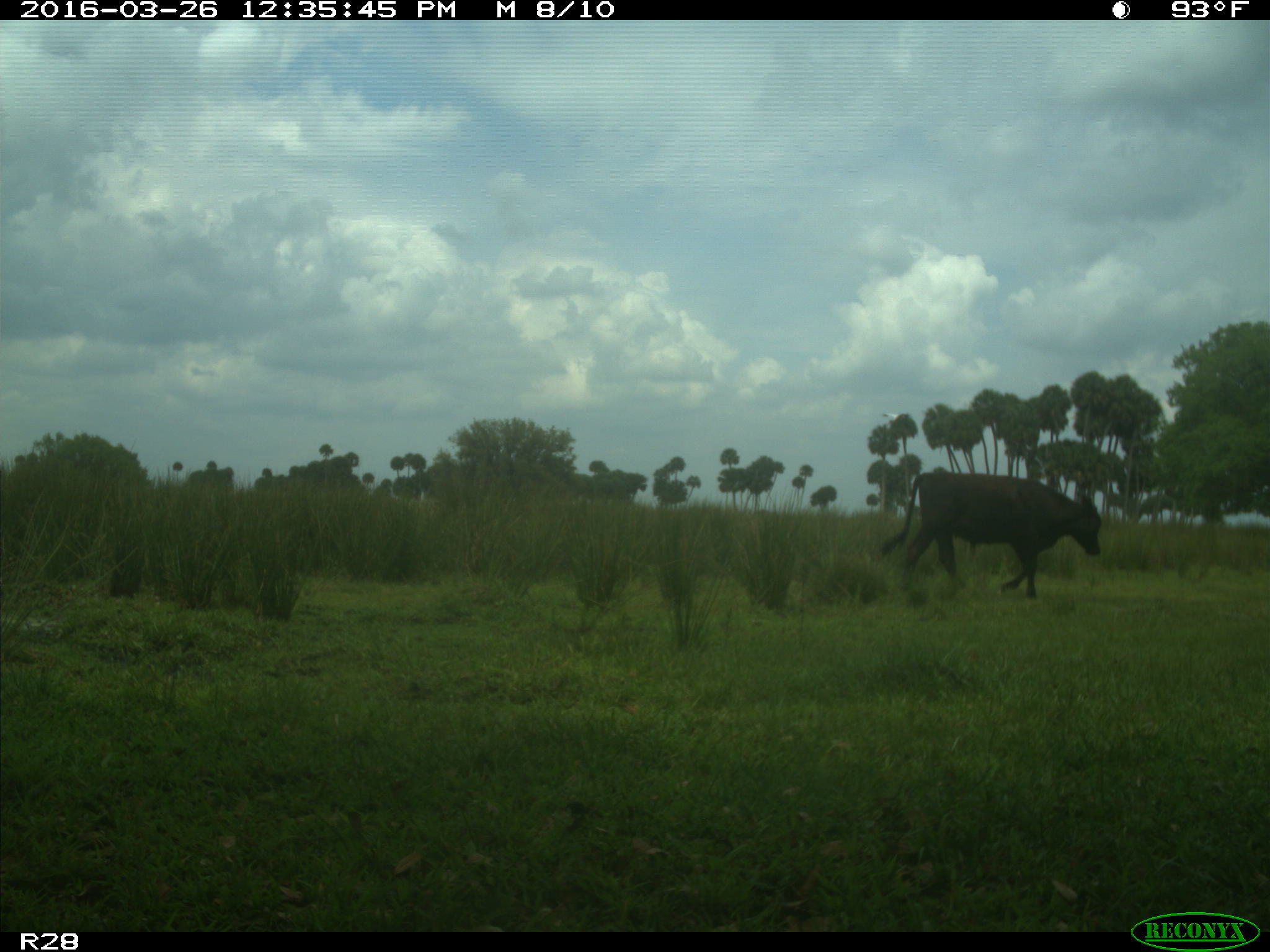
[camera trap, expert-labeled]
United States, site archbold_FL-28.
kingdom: Animalia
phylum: Chordata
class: Mammalia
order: Artiodactyla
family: Bovidae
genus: Bos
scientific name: Bos taurus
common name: domestic cow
Bos taurus (domestic cow).